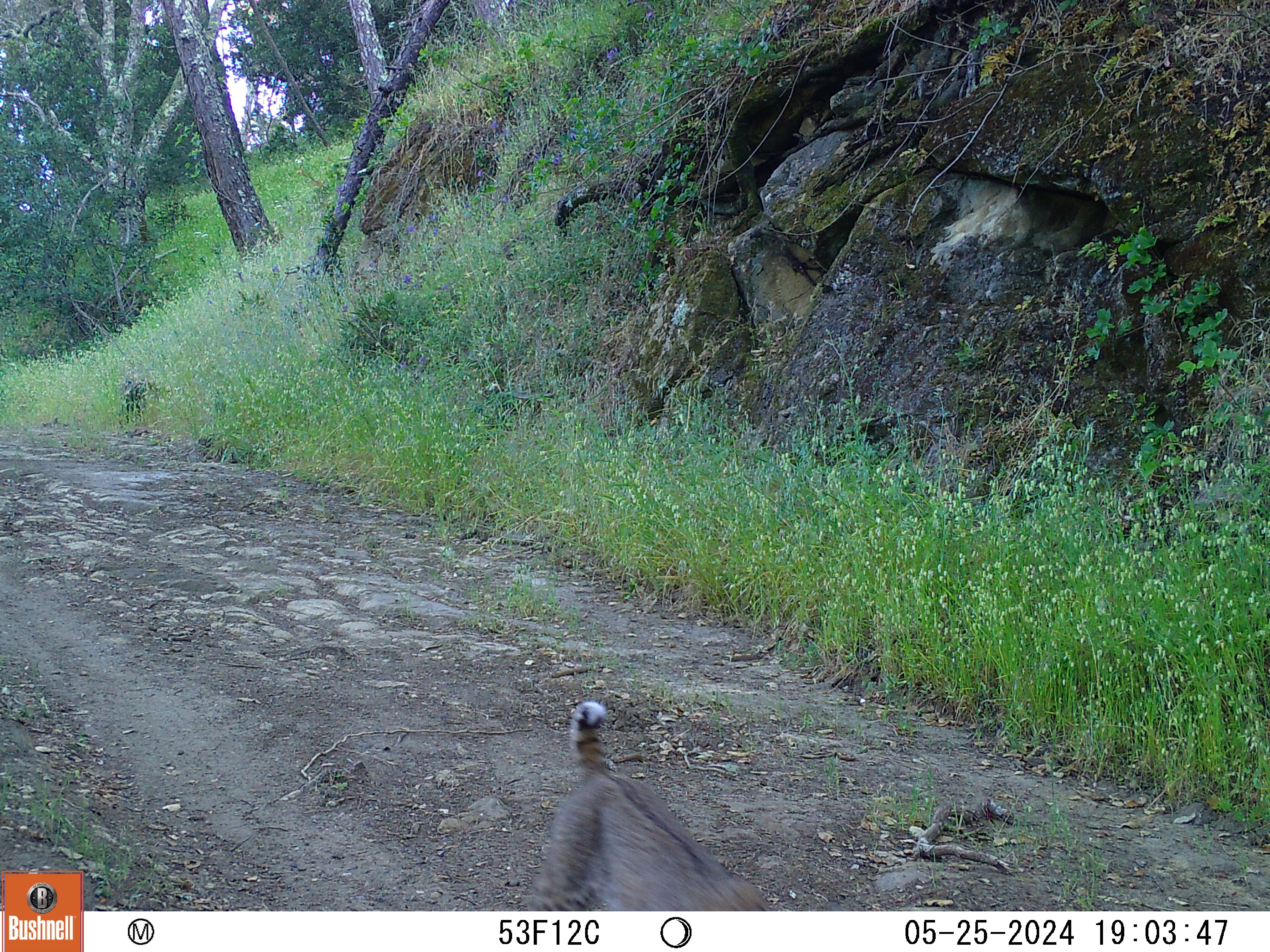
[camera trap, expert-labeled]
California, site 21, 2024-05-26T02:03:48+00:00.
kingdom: Animalia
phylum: Chordata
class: Mammalia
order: Carnivora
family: Felidae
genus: Lynx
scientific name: Lynx rufus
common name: bobcat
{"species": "bobcat (Lynx rufus)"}